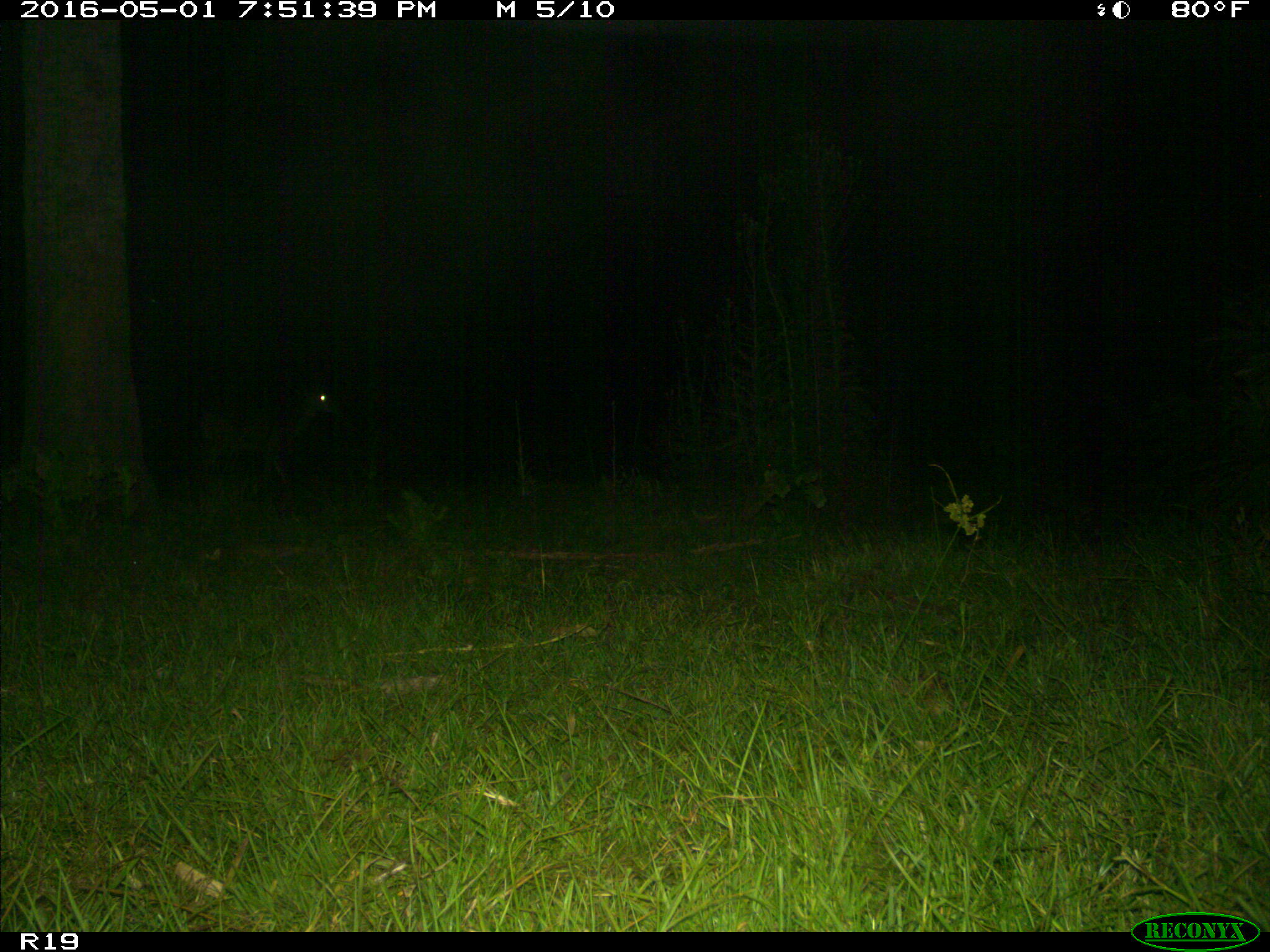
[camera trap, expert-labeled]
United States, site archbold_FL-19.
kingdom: Animalia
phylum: Chordata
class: Mammalia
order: Artiodactyla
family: Cervidae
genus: Odocoileus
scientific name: Odocoileus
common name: deer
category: unidentified deer